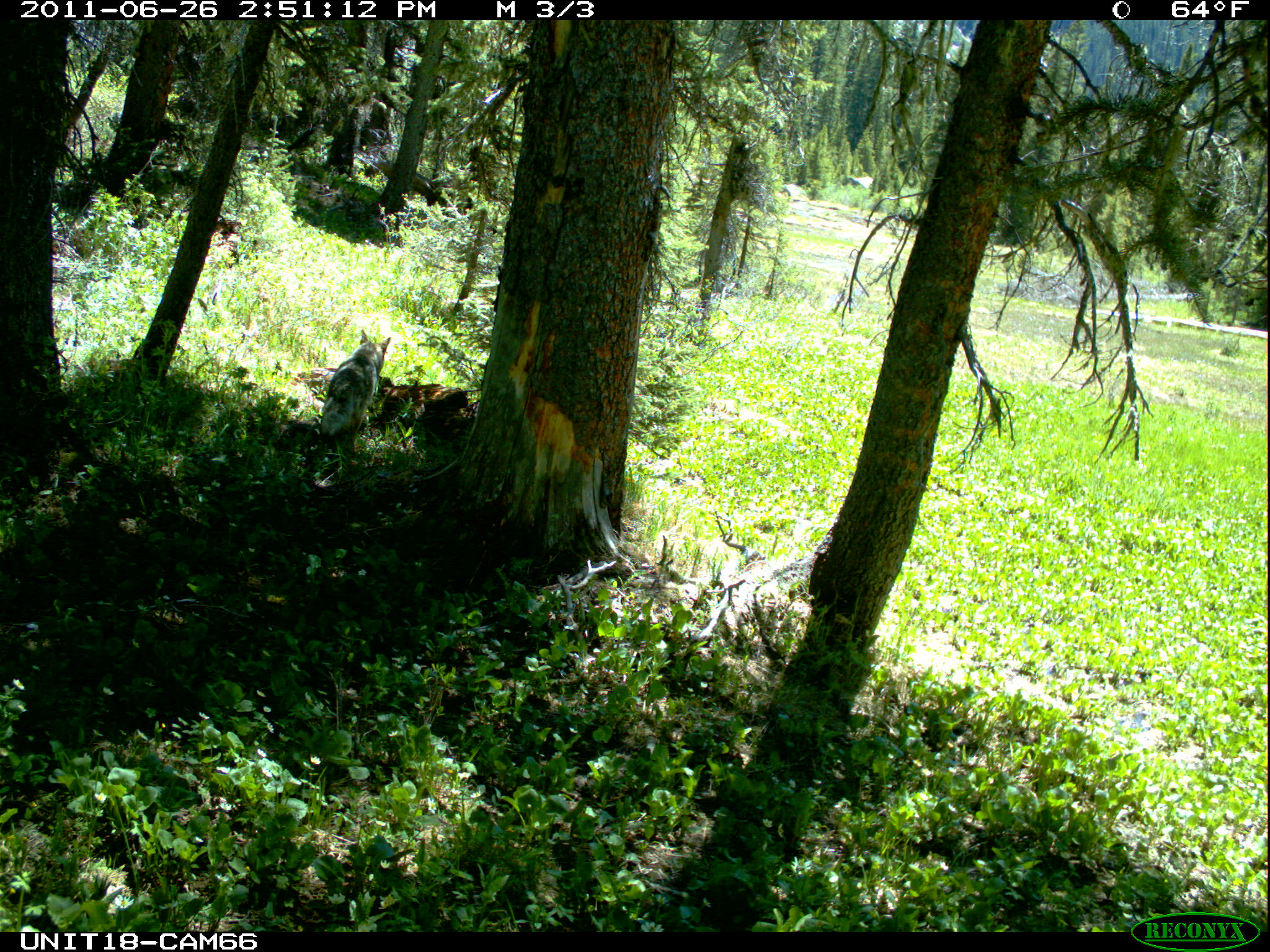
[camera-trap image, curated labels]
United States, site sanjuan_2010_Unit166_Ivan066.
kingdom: Animalia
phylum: Chordata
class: Mammalia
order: Carnivora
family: Canidae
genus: Canis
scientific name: Canis latrans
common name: coyote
Canis latrans (coyote).